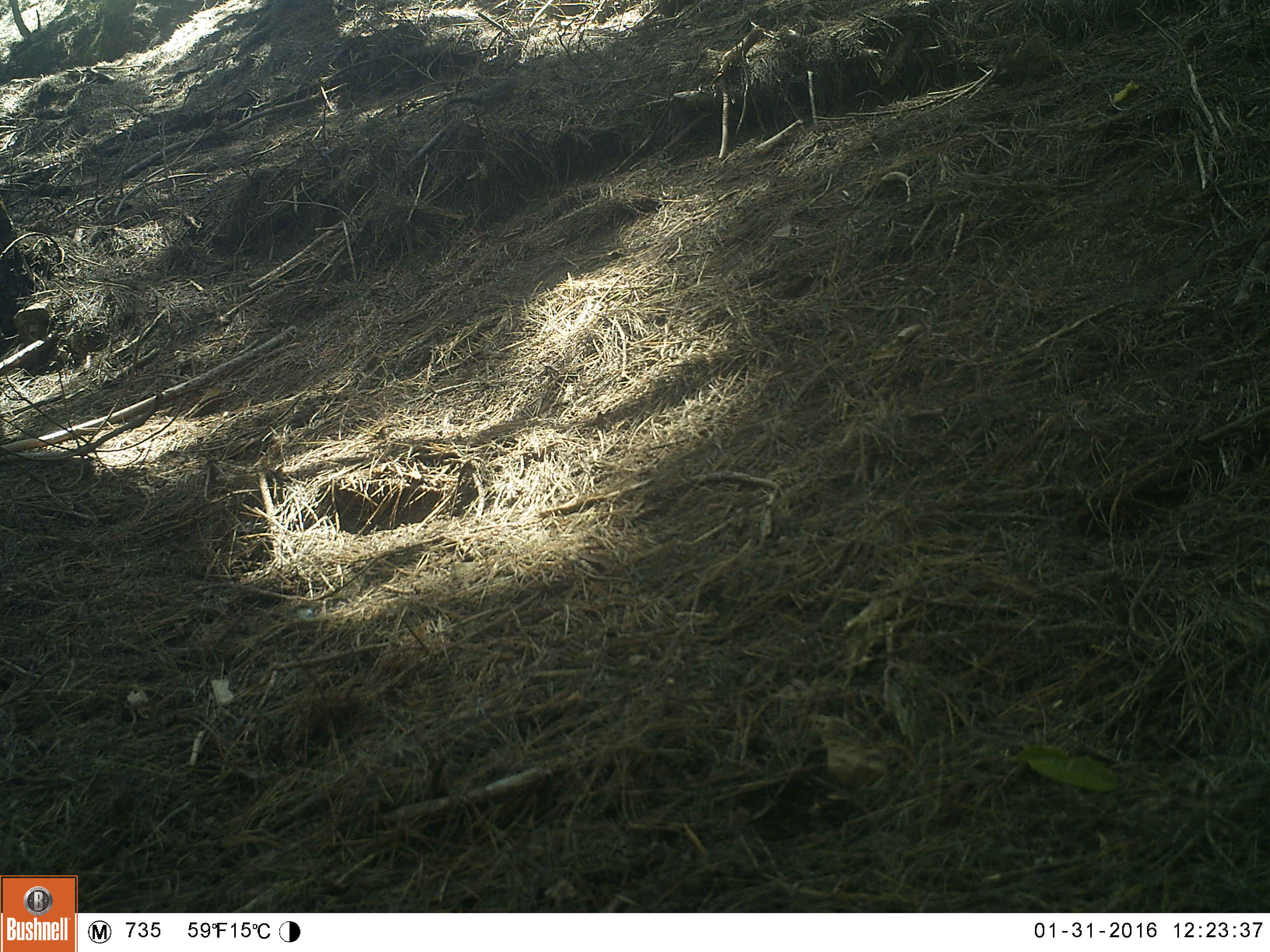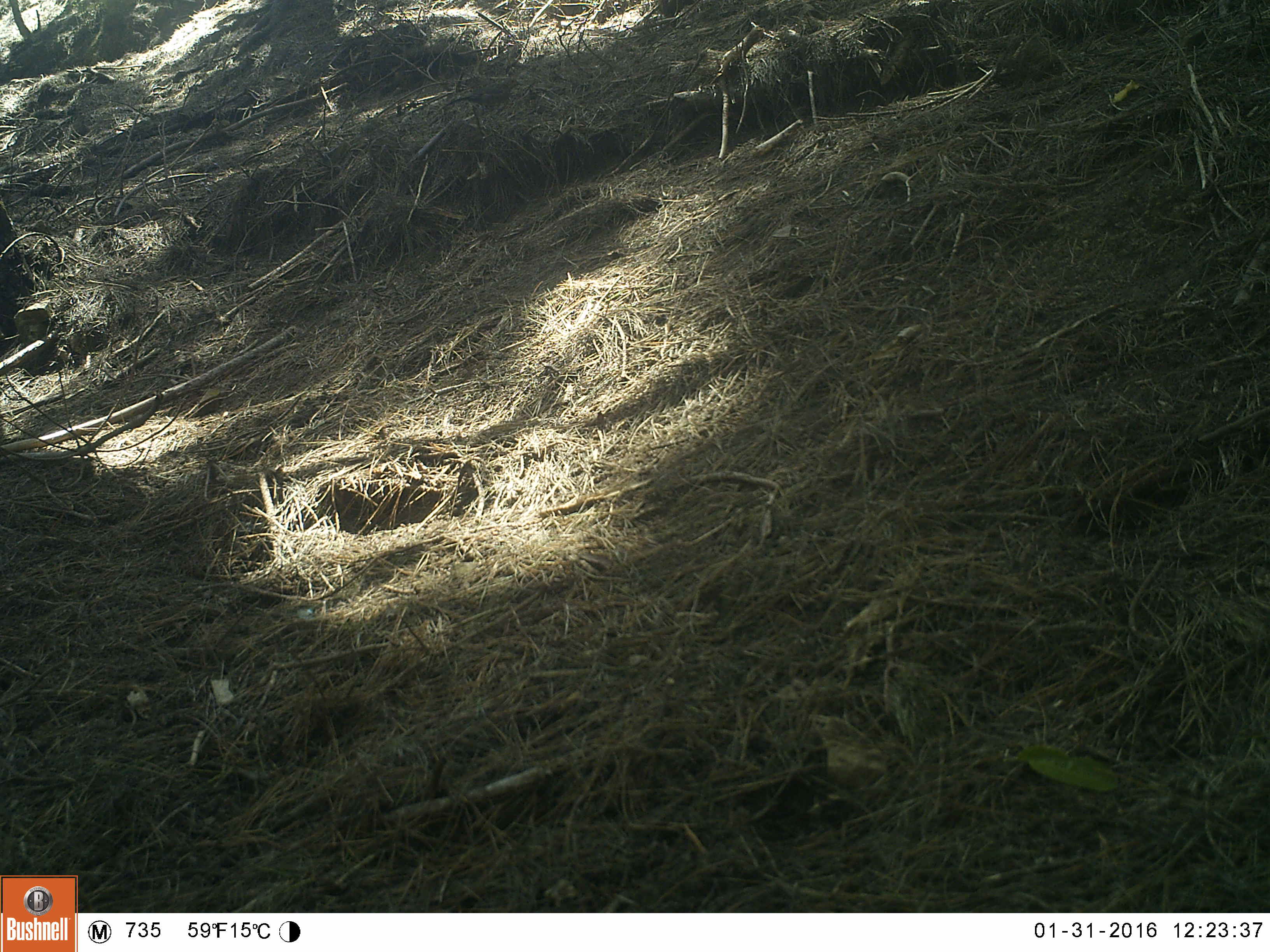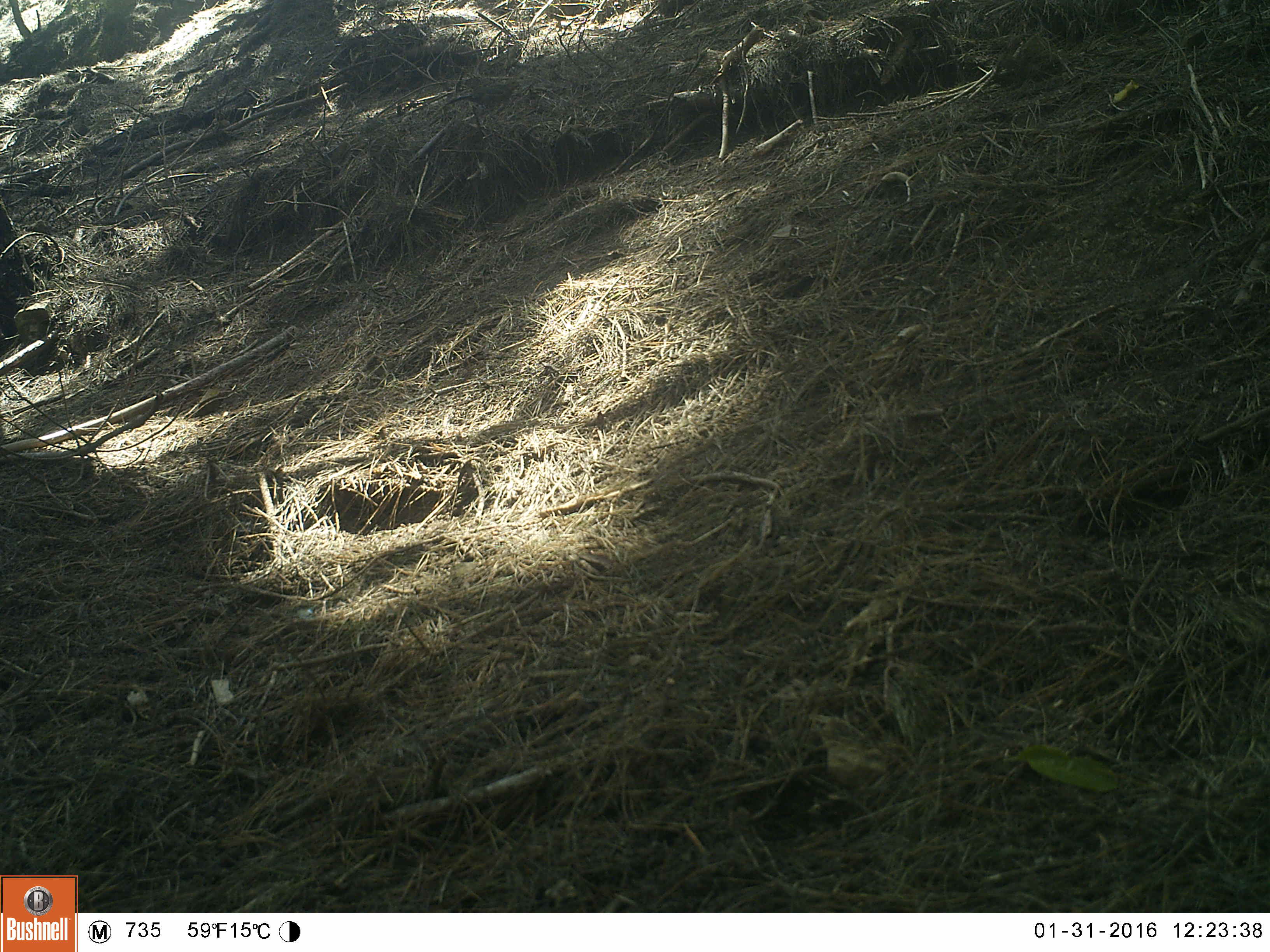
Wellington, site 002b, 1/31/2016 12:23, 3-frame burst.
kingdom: Animalia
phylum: Chordata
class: Aves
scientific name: Aves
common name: bird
Bird (Aves).